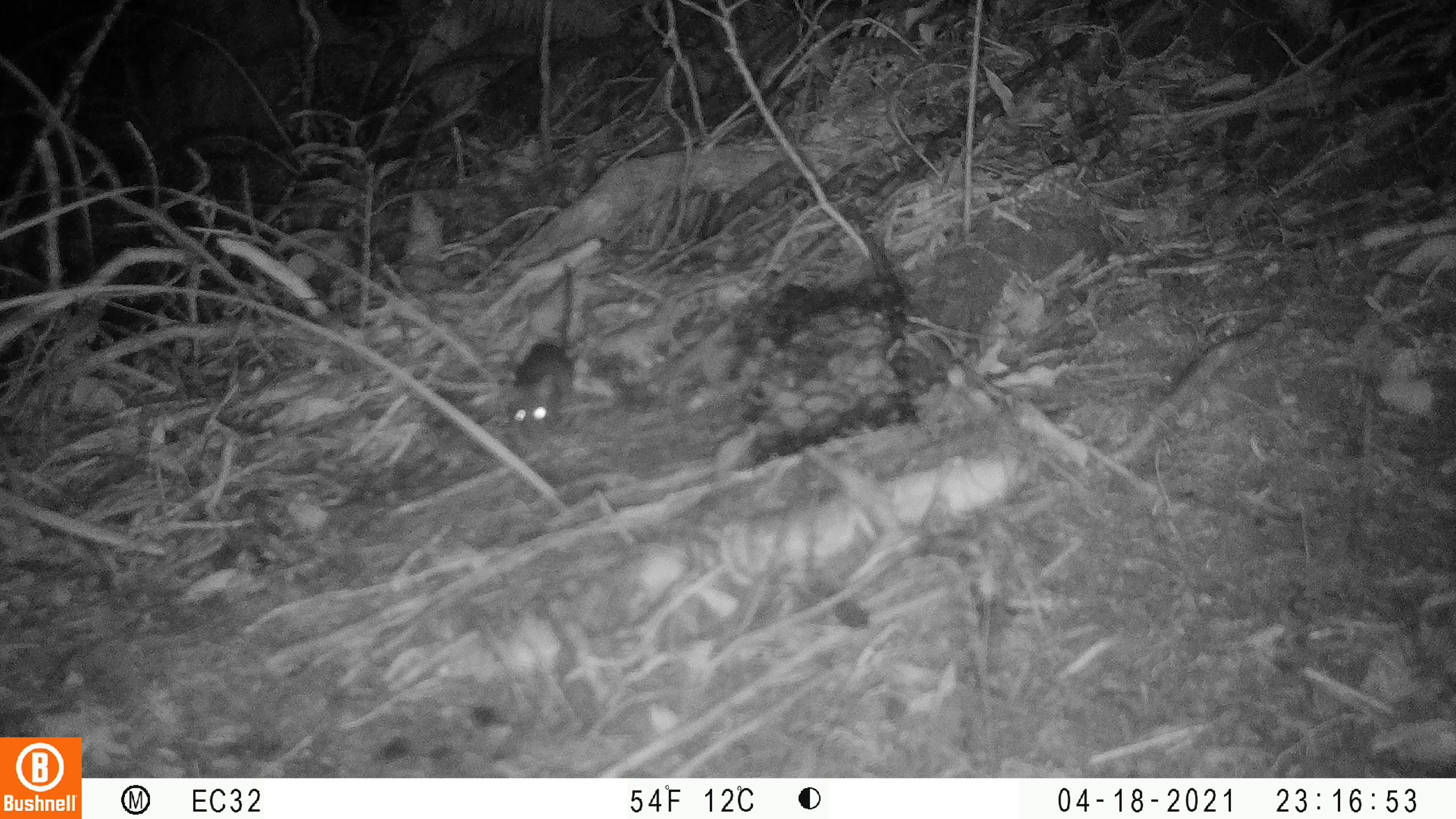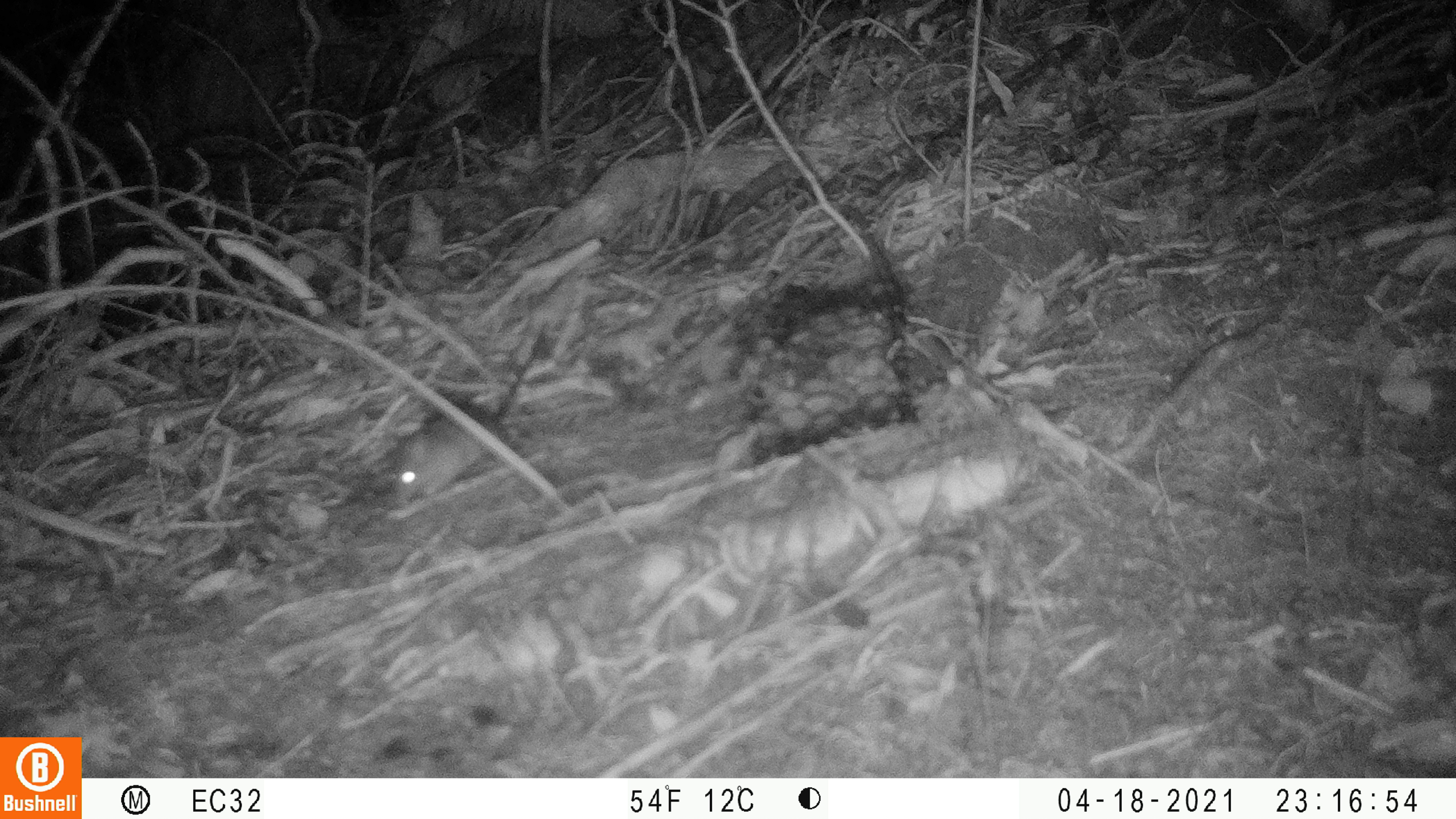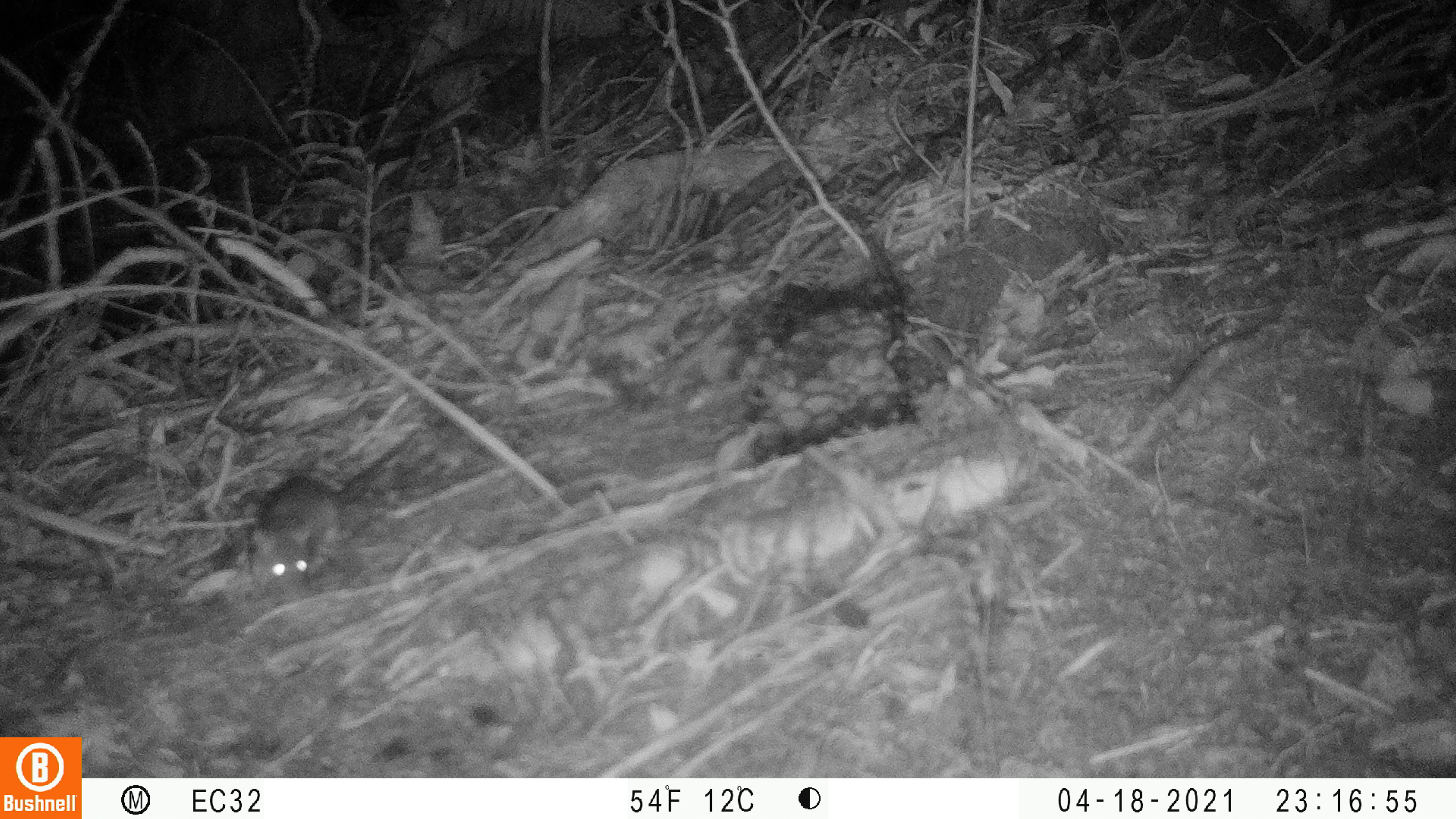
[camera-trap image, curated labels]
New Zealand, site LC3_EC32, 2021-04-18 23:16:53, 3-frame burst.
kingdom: Animalia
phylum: Chordata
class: Mammalia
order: Rodentia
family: Muridae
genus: Rattus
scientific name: Rattus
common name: rat